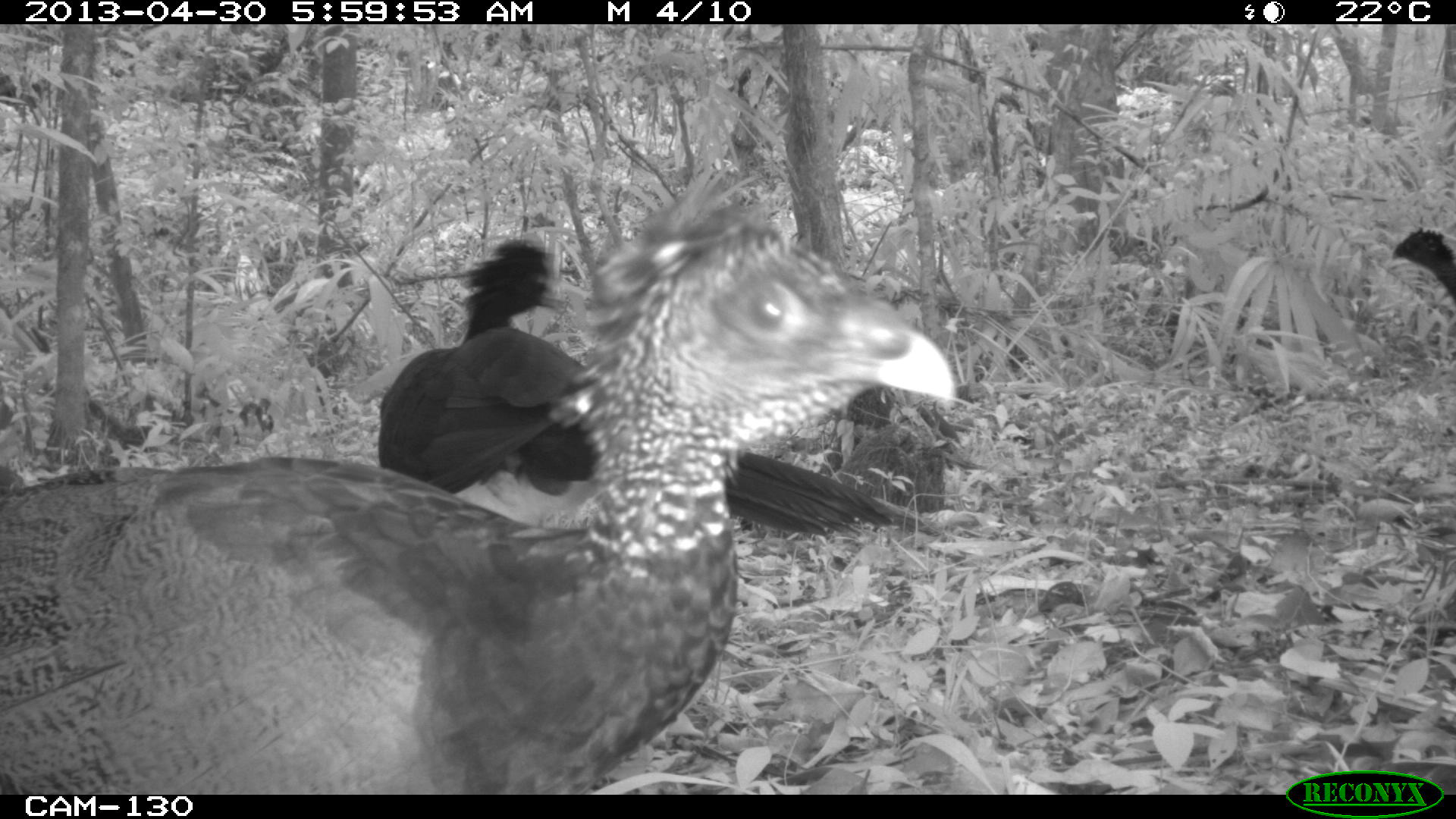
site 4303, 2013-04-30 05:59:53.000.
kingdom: Animalia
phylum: Chordata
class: Aves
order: Galliformes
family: Cracidae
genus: Crax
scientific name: Crax rubra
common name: great curassow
Crax rubra (great curassow), count 3.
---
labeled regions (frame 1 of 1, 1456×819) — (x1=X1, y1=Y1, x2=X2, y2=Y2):
crax rubra: (x1=0, y1=164, x2=956, y2=795); (x1=377, y1=236, x2=950, y2=546); (x1=1392, y1=228, x2=1456, y2=306)